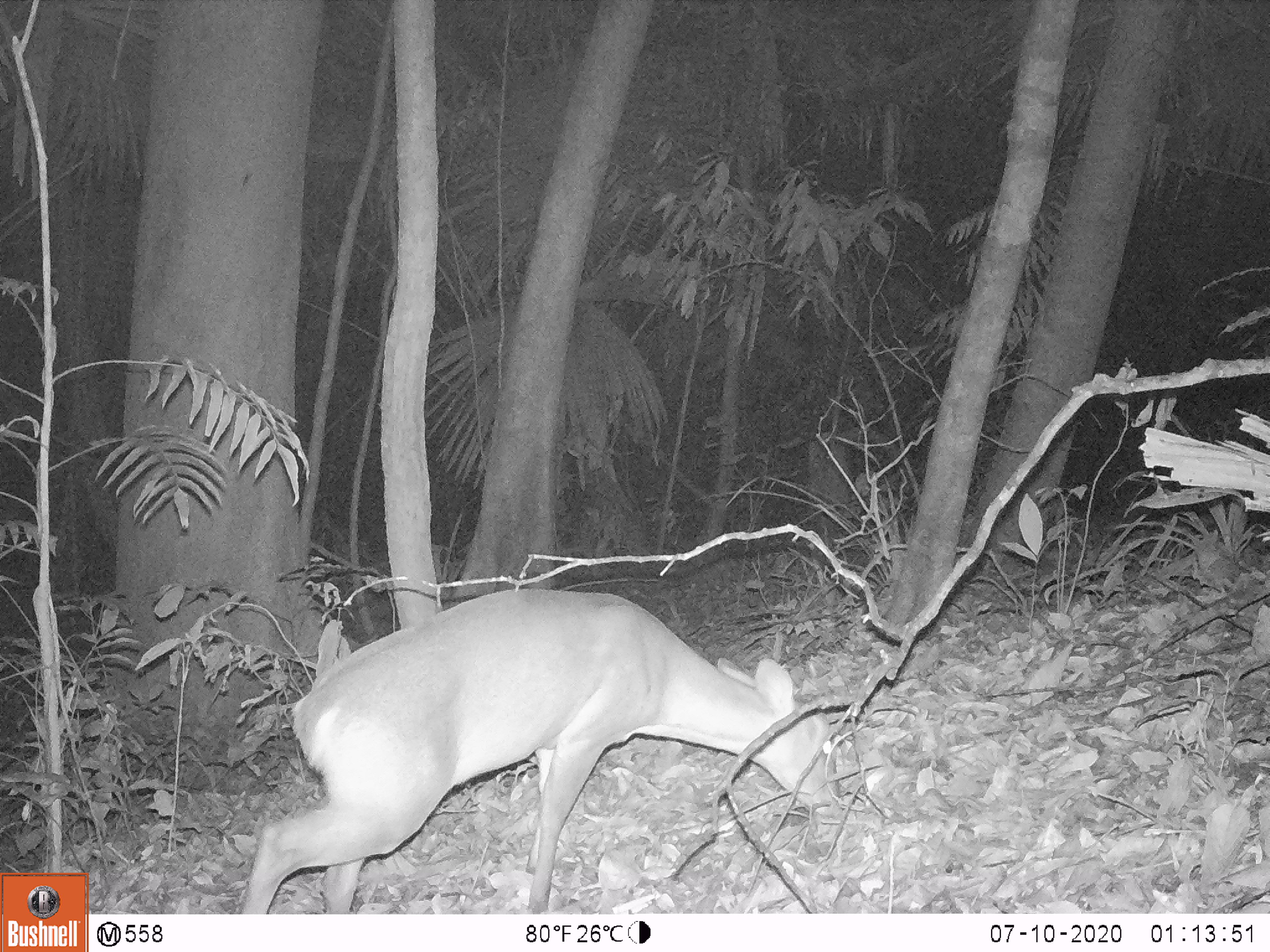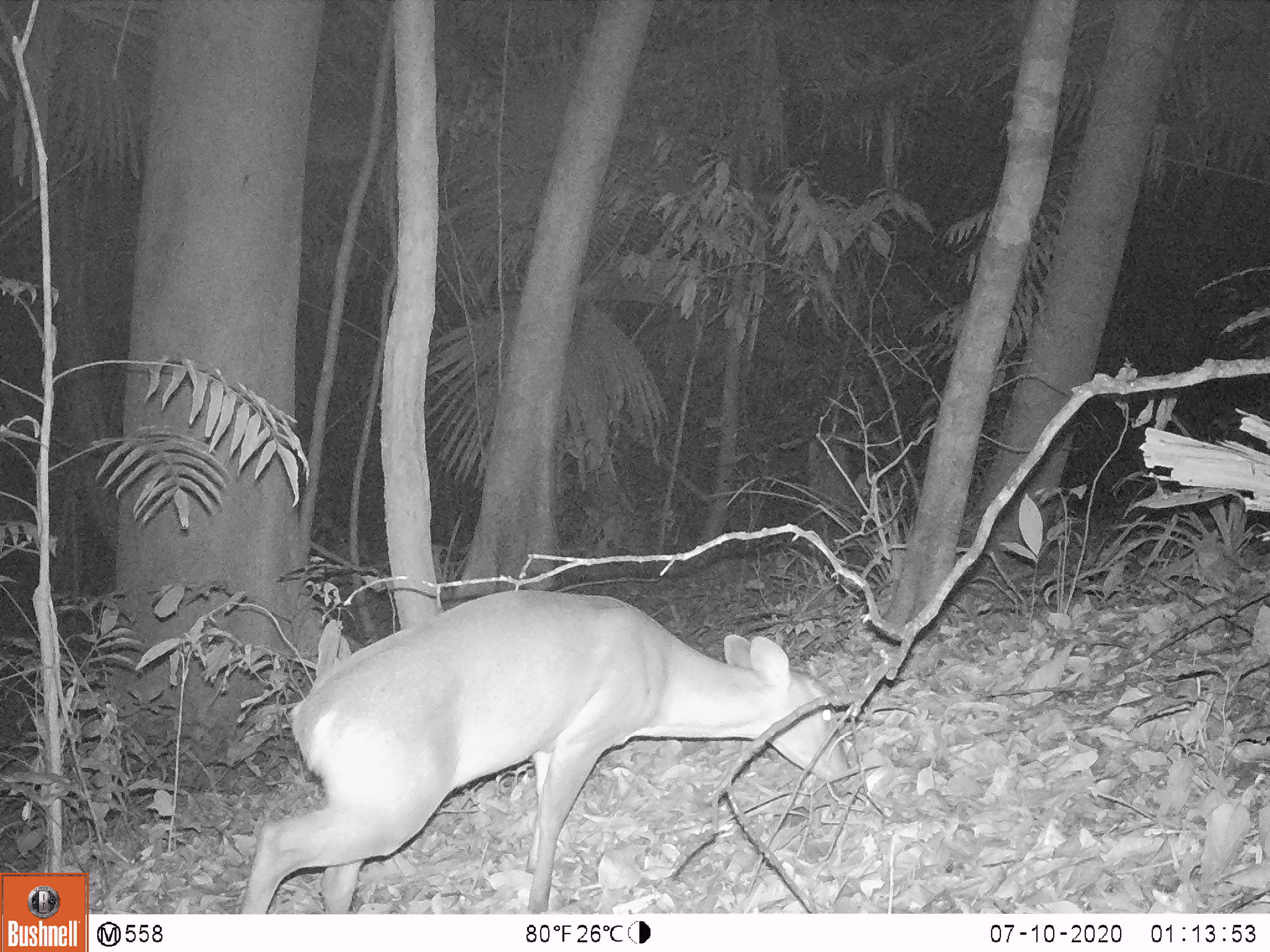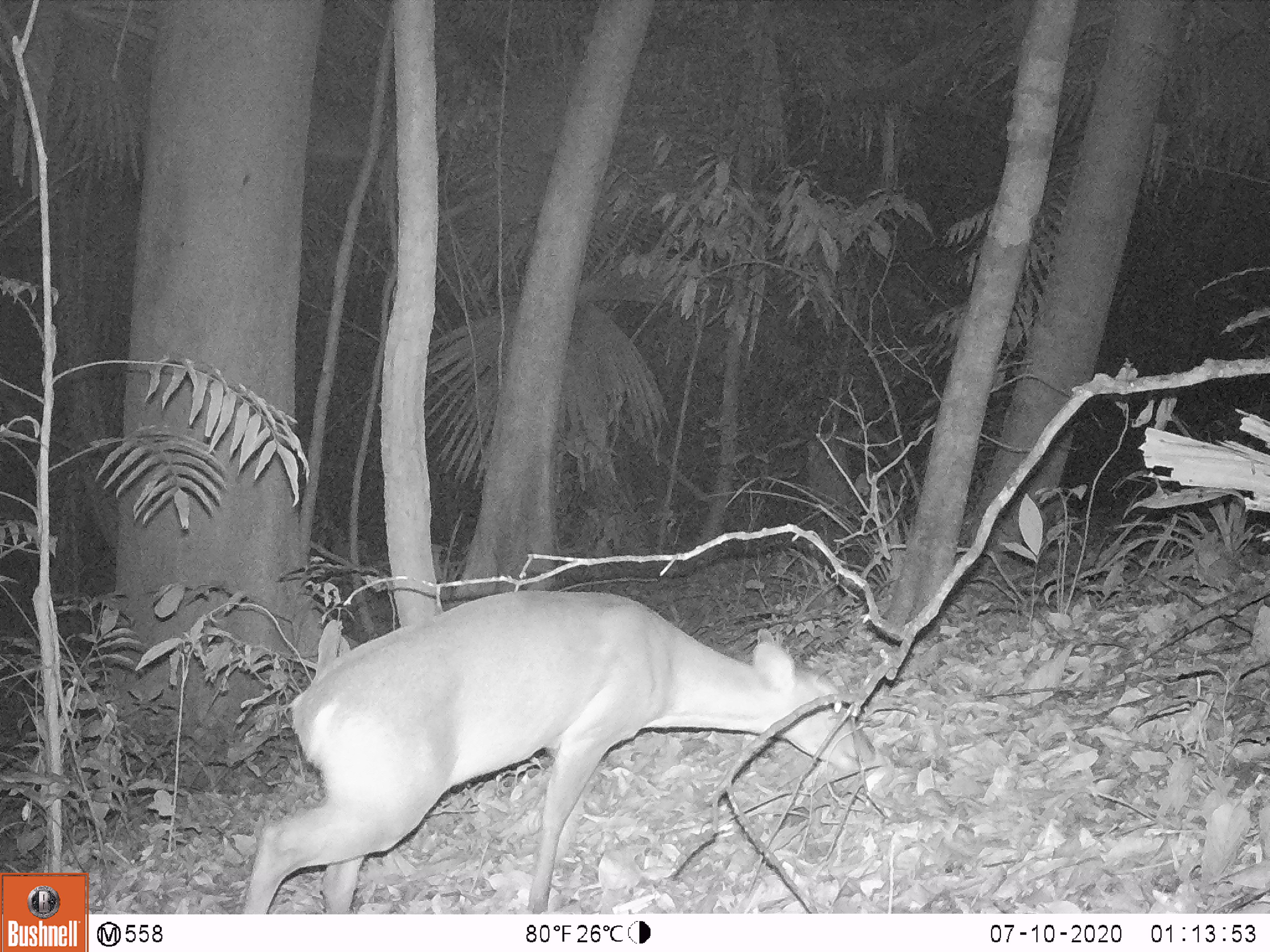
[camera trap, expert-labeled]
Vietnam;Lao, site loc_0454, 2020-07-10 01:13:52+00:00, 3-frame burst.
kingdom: Animalia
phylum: Chordata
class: Mammalia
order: Artiodactyla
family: Cervidae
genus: Muntiacus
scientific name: Muntiacus vuquangensis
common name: large-antlered muntjac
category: large antlered muntjac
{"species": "large antlered muntjac (large-antlered muntjac) (Muntiacus vuquangensis)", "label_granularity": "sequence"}